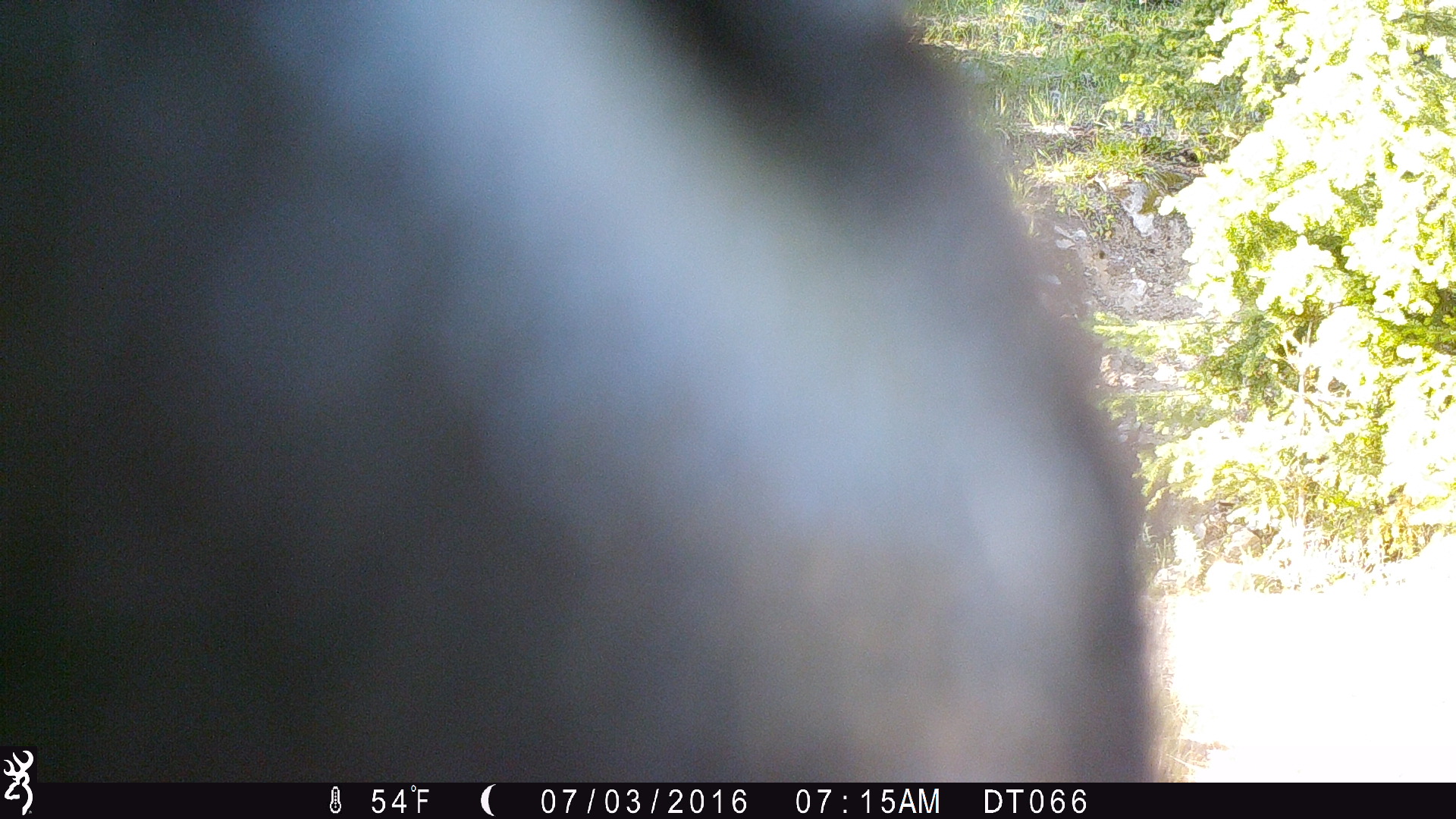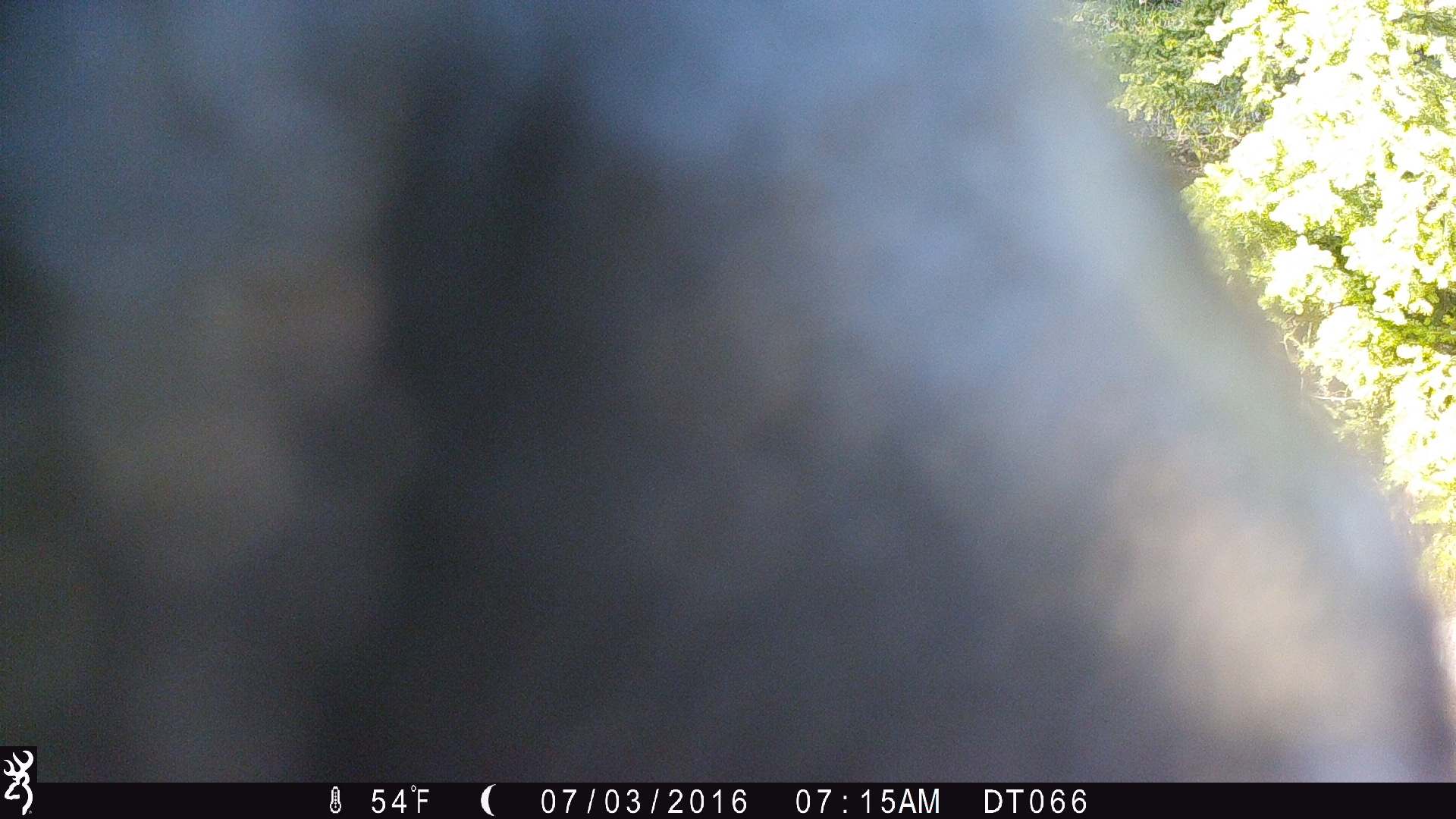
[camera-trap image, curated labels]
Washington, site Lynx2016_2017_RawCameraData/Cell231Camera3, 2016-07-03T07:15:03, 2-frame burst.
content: unidentified animal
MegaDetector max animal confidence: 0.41